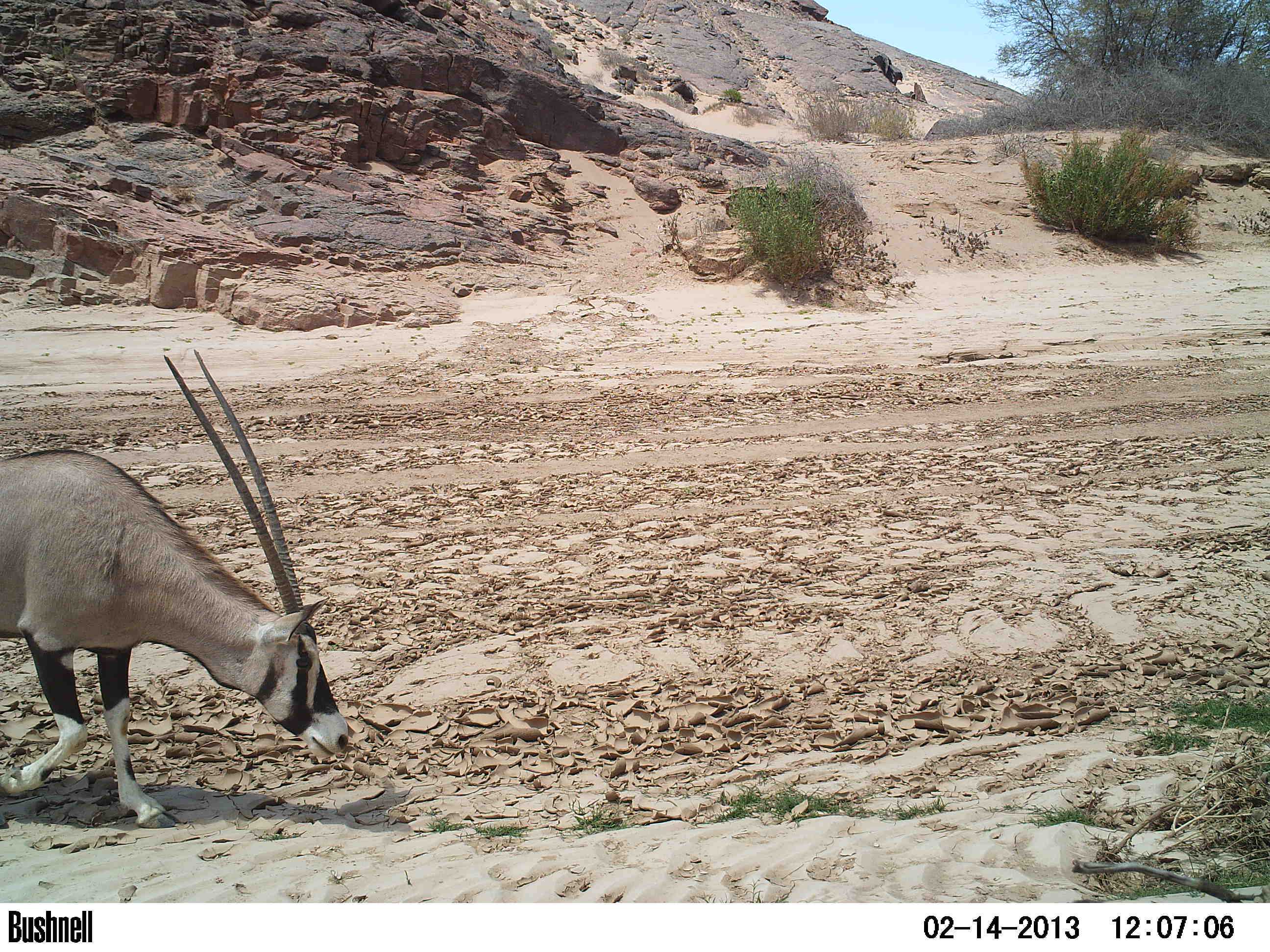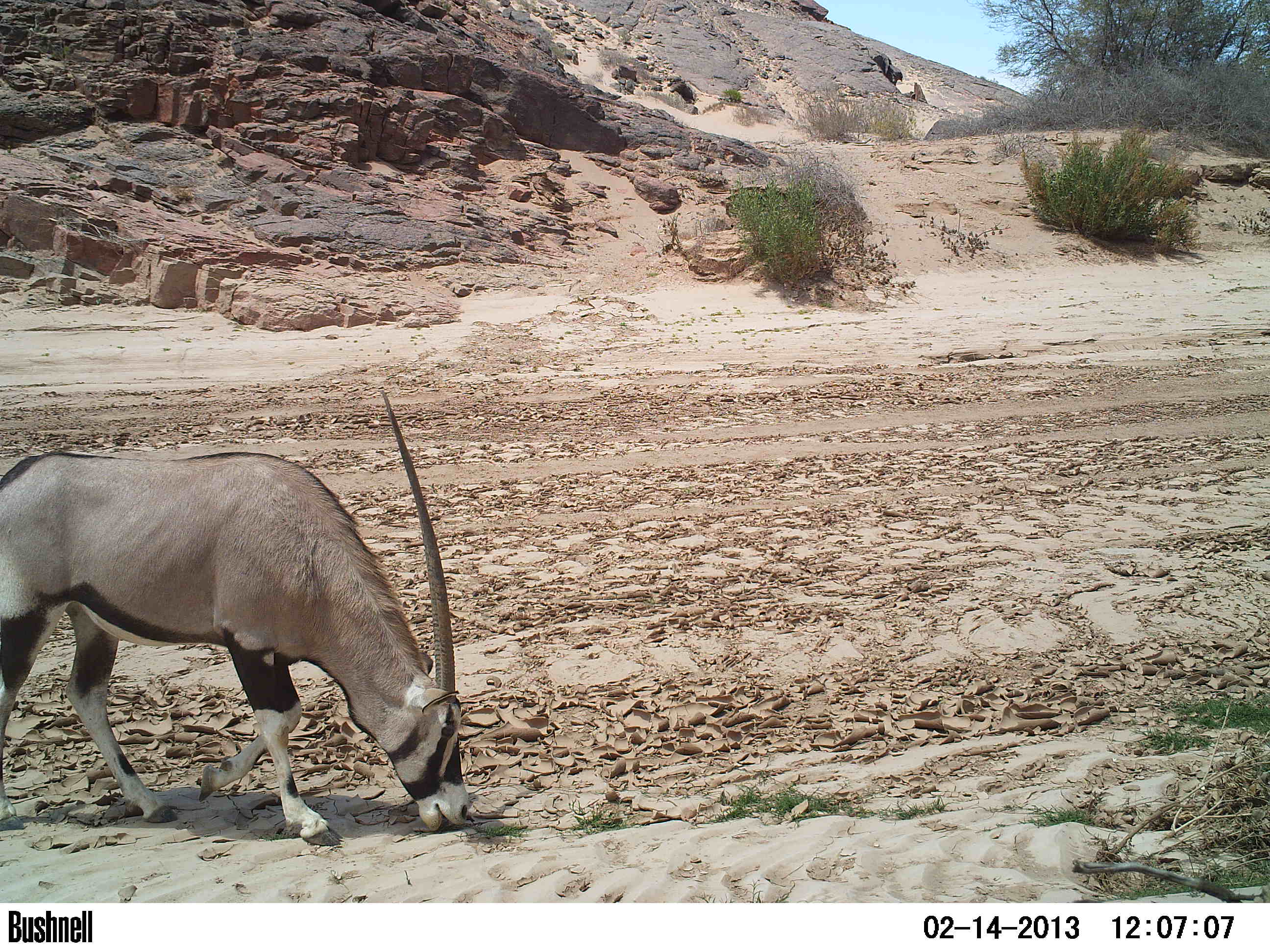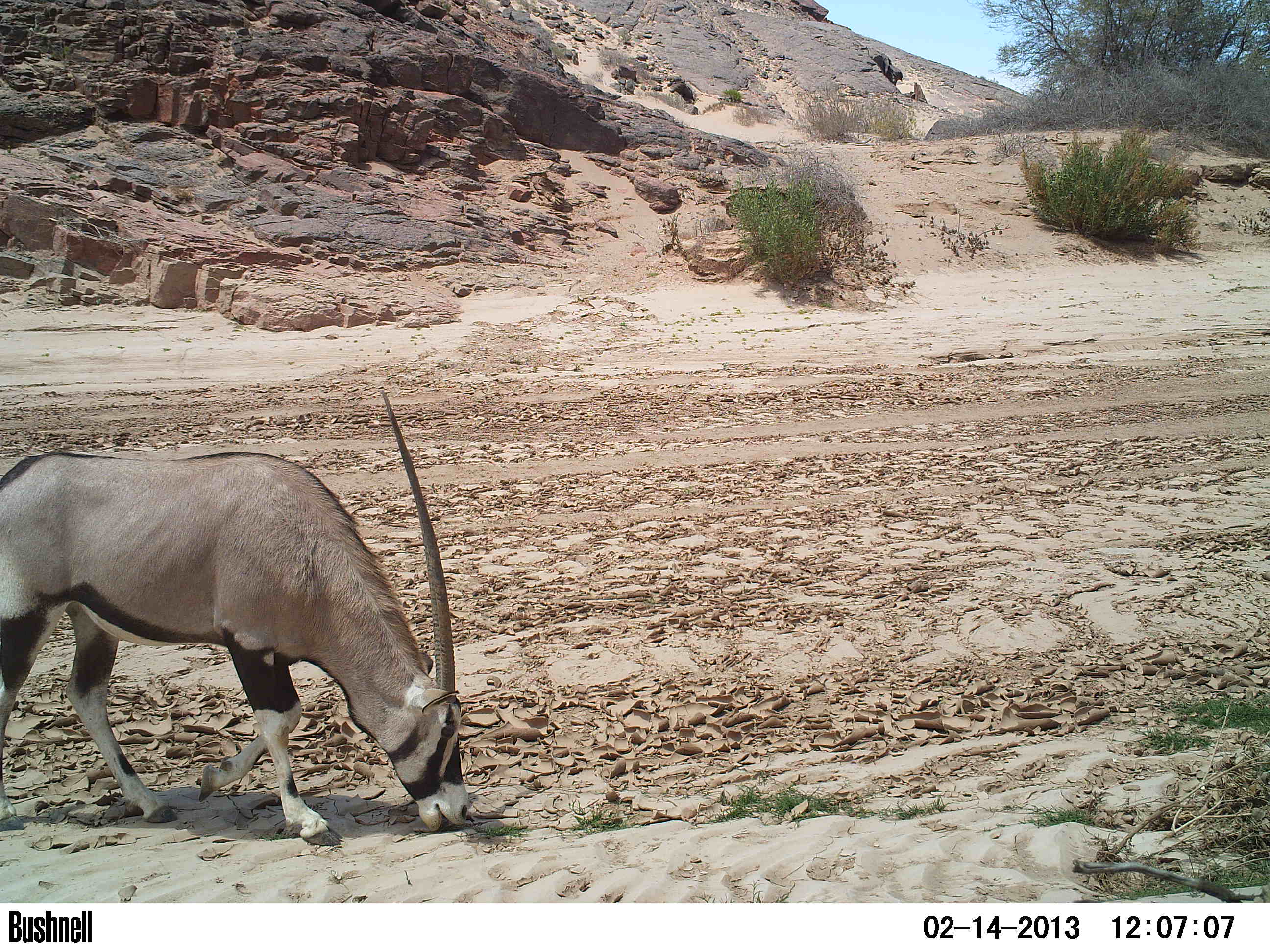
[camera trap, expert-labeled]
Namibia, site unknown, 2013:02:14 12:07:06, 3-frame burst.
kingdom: Animalia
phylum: Chordata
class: Mammalia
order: Artiodactyla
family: Bovidae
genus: Oryx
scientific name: Oryx gazella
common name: gemsbok